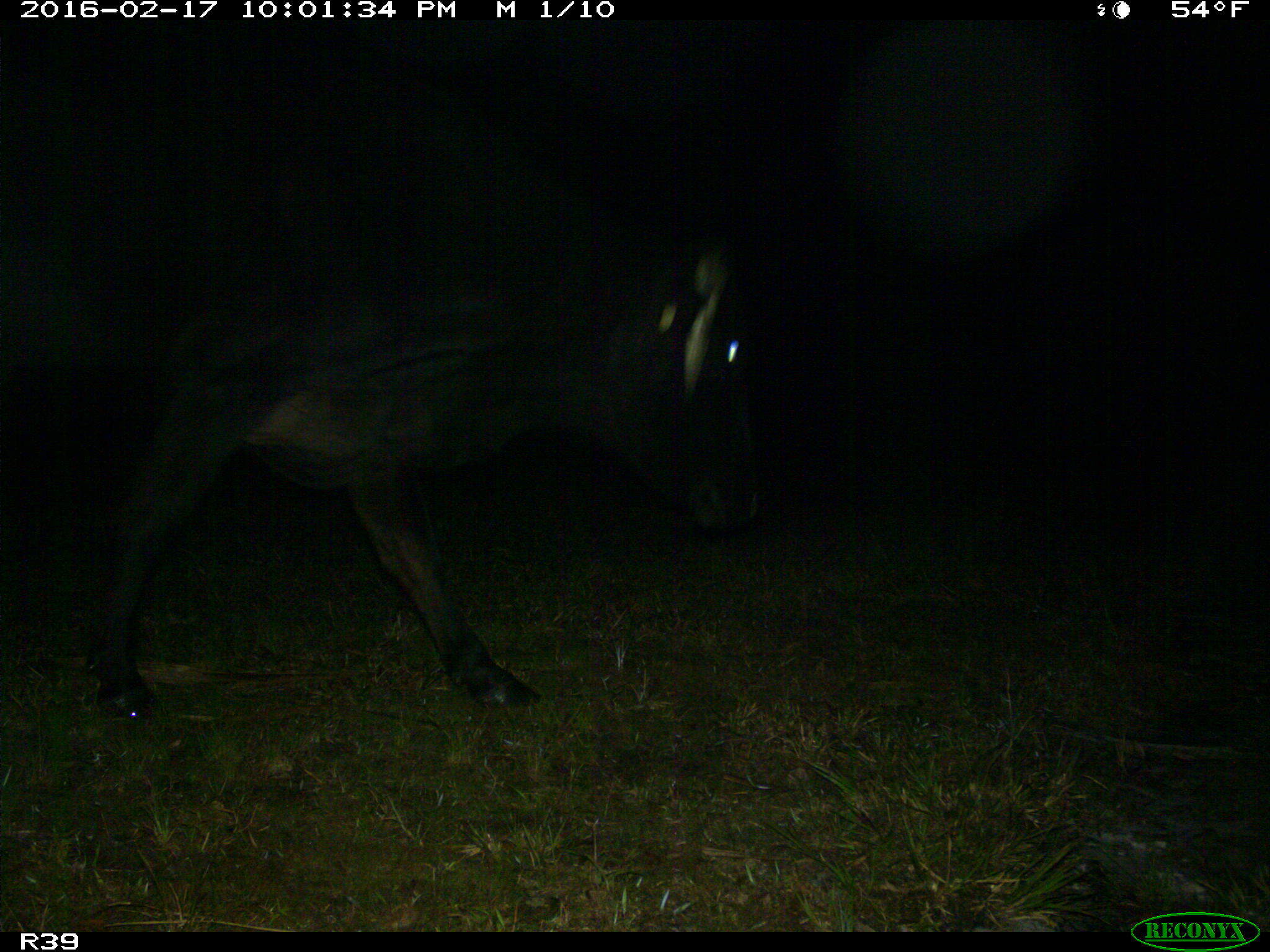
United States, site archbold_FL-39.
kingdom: Animalia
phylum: Chordata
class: Mammalia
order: Artiodactyla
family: Bovidae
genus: Bos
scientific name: Bos taurus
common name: domestic cow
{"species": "Bos taurus (domestic cow)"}